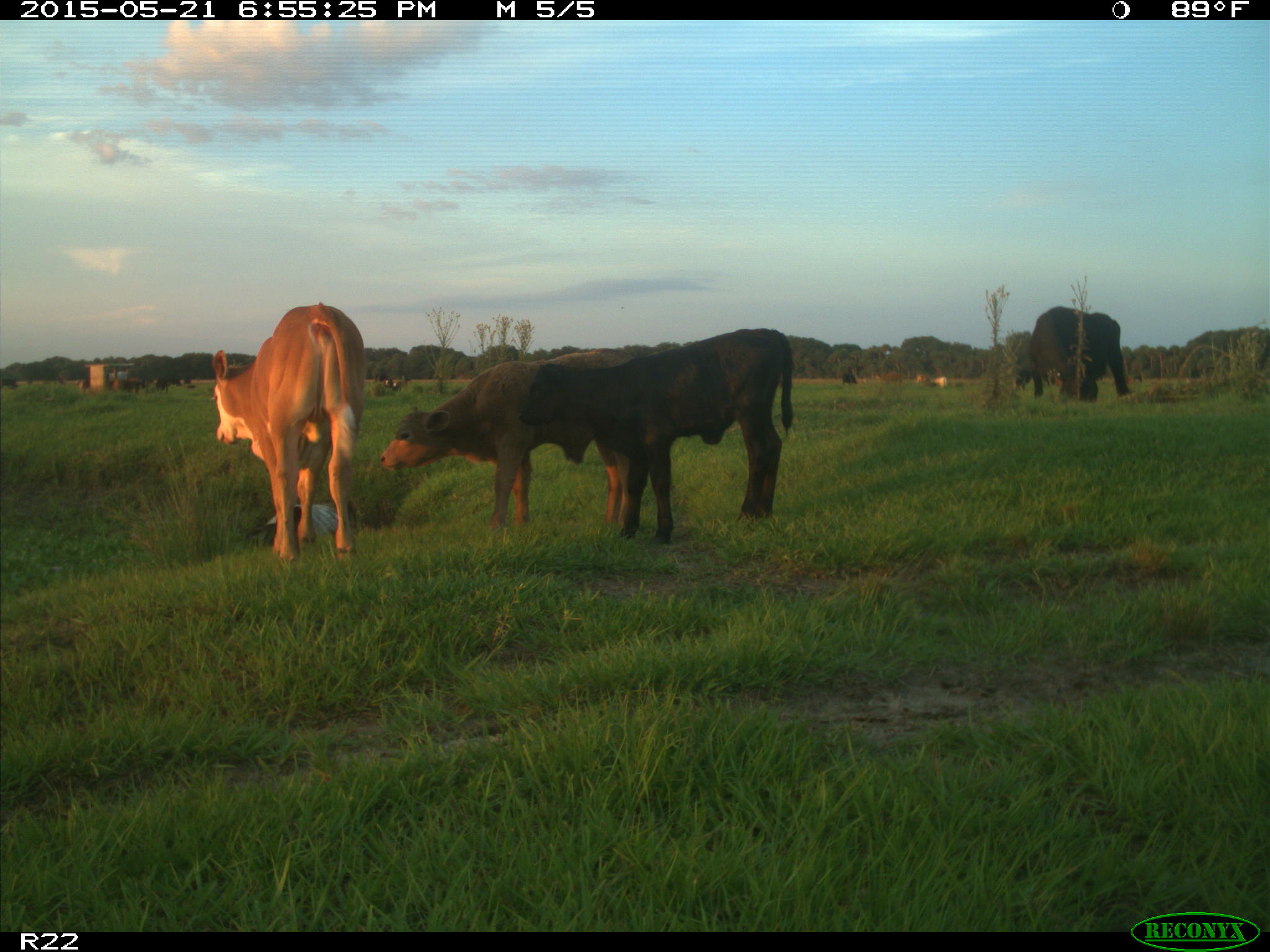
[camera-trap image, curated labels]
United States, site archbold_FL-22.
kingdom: Animalia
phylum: Chordata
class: Mammalia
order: Artiodactyla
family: Bovidae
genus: Bos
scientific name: Bos taurus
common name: domestic cow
Bos taurus (domestic cow).